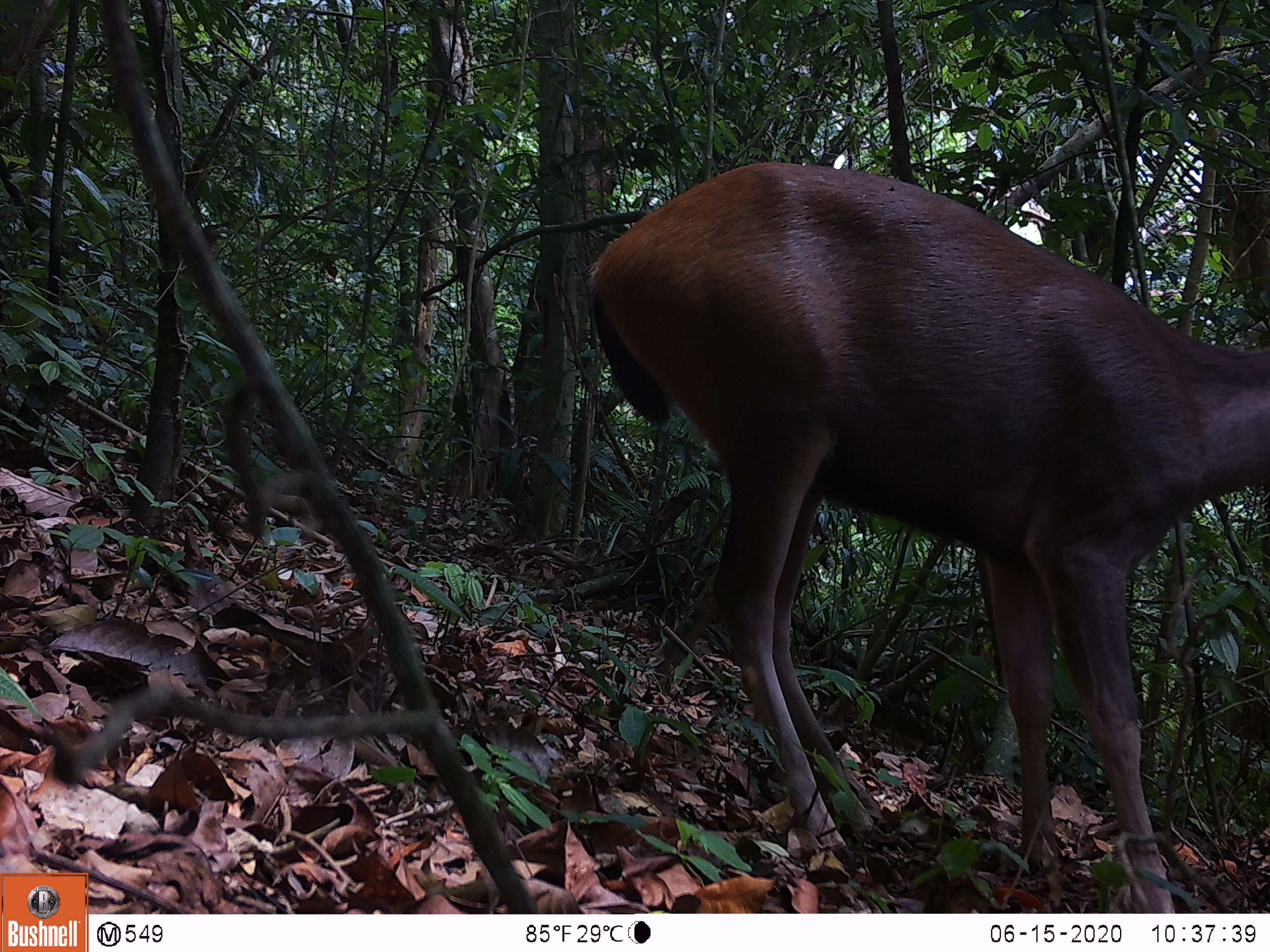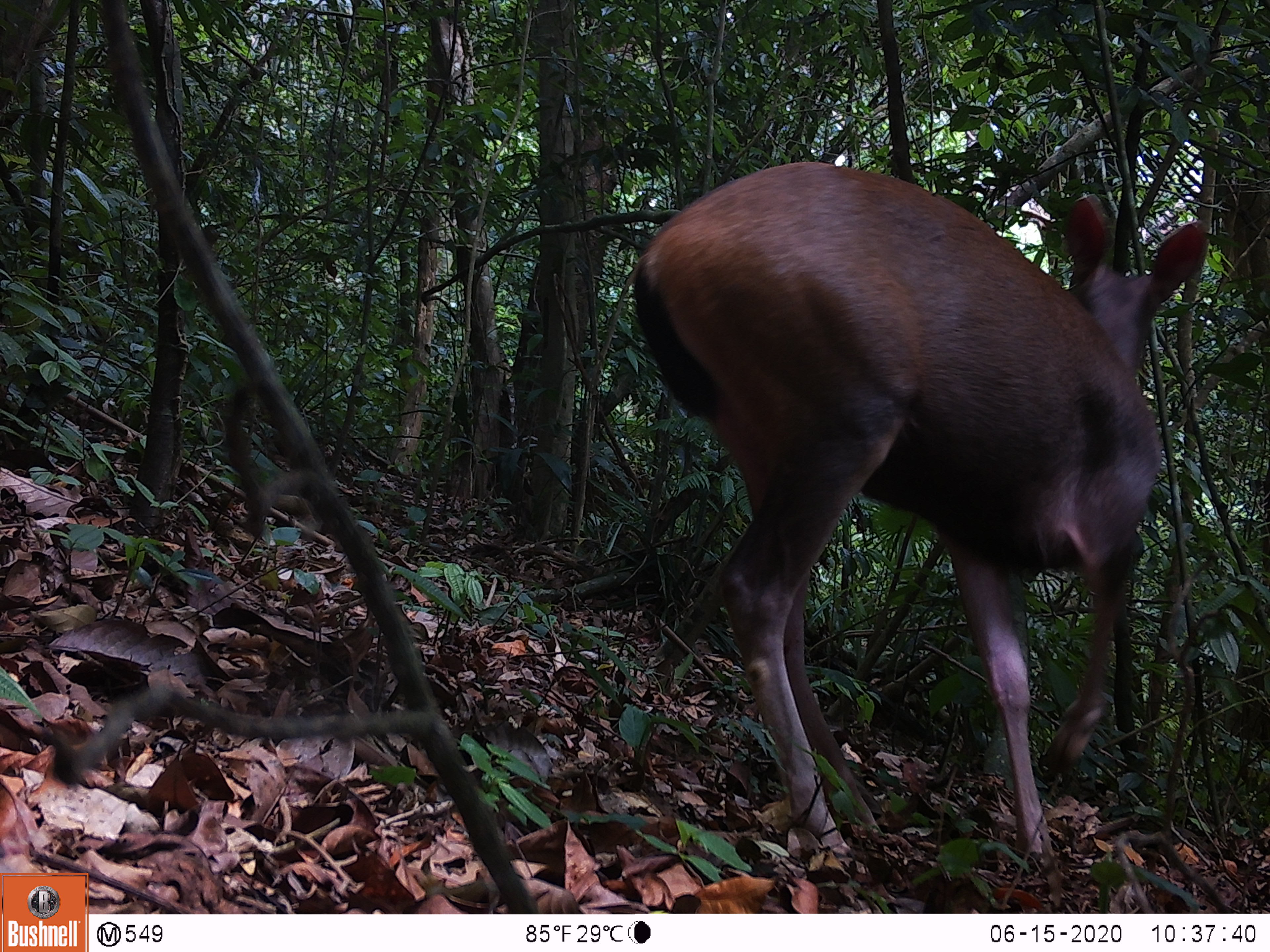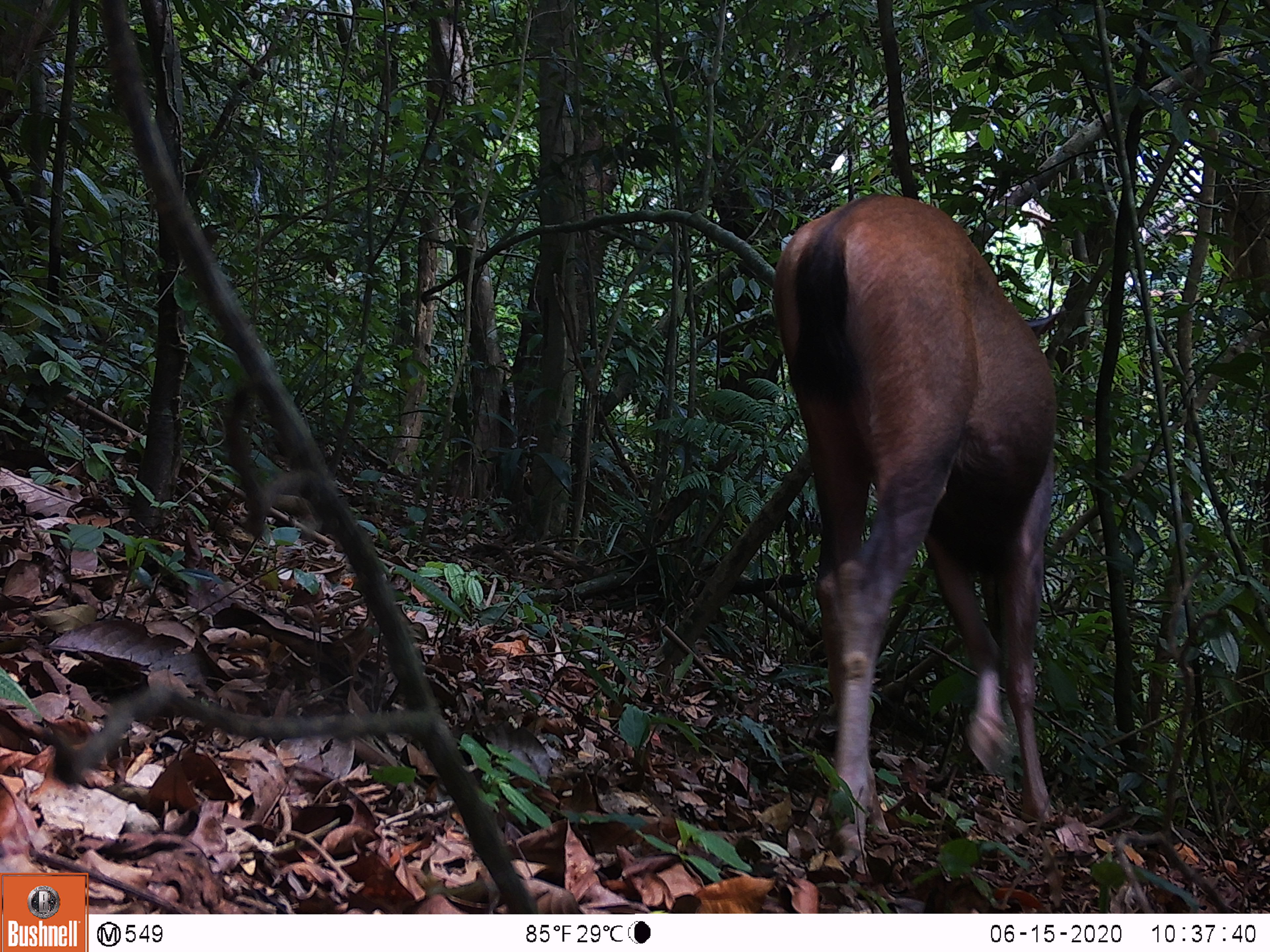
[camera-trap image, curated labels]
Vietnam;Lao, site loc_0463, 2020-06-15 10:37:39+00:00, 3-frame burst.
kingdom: Animalia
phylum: Chordata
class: Mammalia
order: Artiodactyla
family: Cervidae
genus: Rusa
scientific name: Rusa unicolor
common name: sambar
Sambar (Rusa unicolor). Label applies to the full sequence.